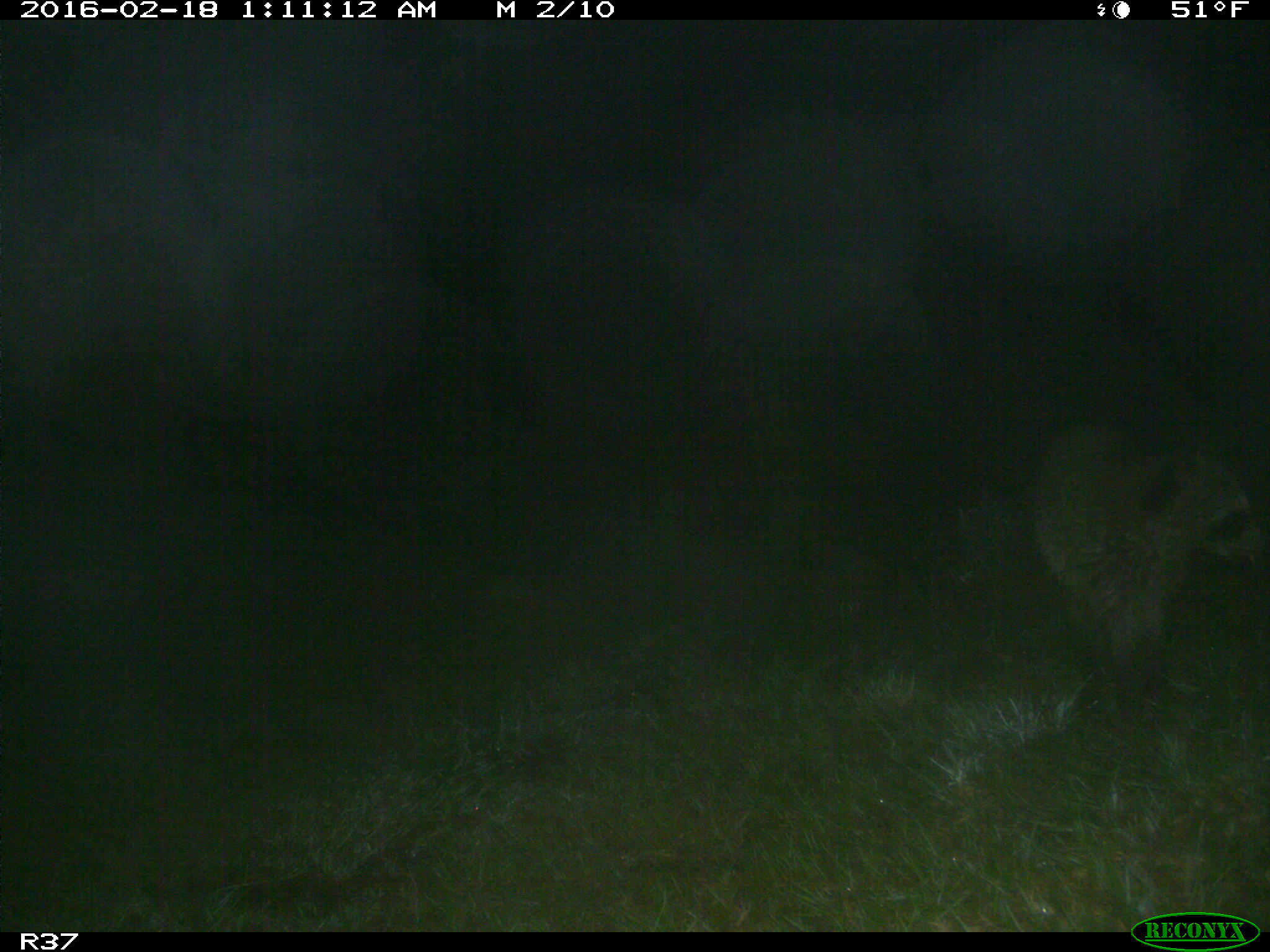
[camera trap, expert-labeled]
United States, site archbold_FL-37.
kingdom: Animalia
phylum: Chordata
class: Mammalia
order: Carnivora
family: Procyonidae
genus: Procyon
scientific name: Procyon lotor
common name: common raccoon